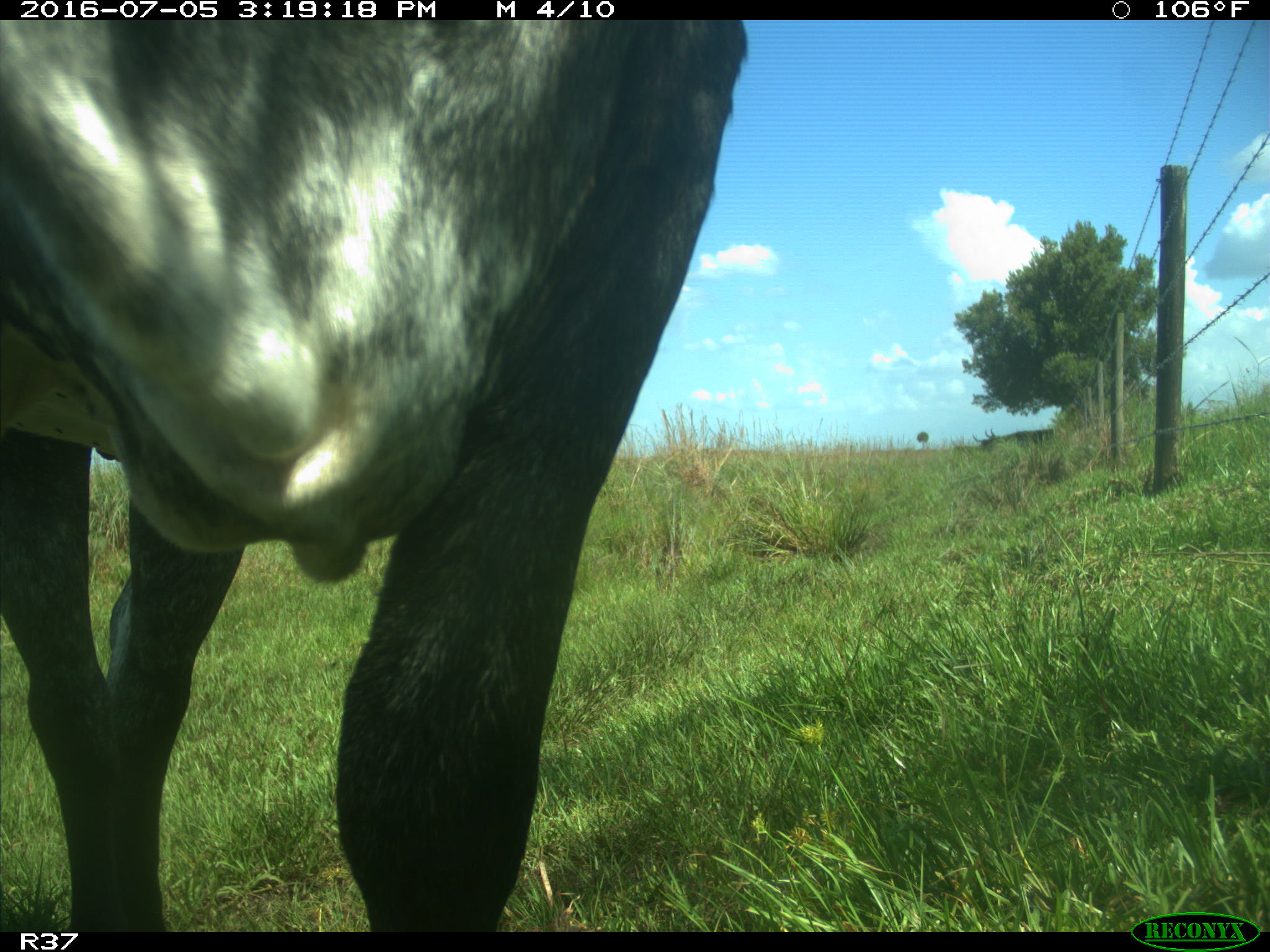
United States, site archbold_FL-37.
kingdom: Animalia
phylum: Chordata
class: Mammalia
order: Artiodactyla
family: Bovidae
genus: Bos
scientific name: Bos taurus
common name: domestic cow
Bos taurus (domestic cow).